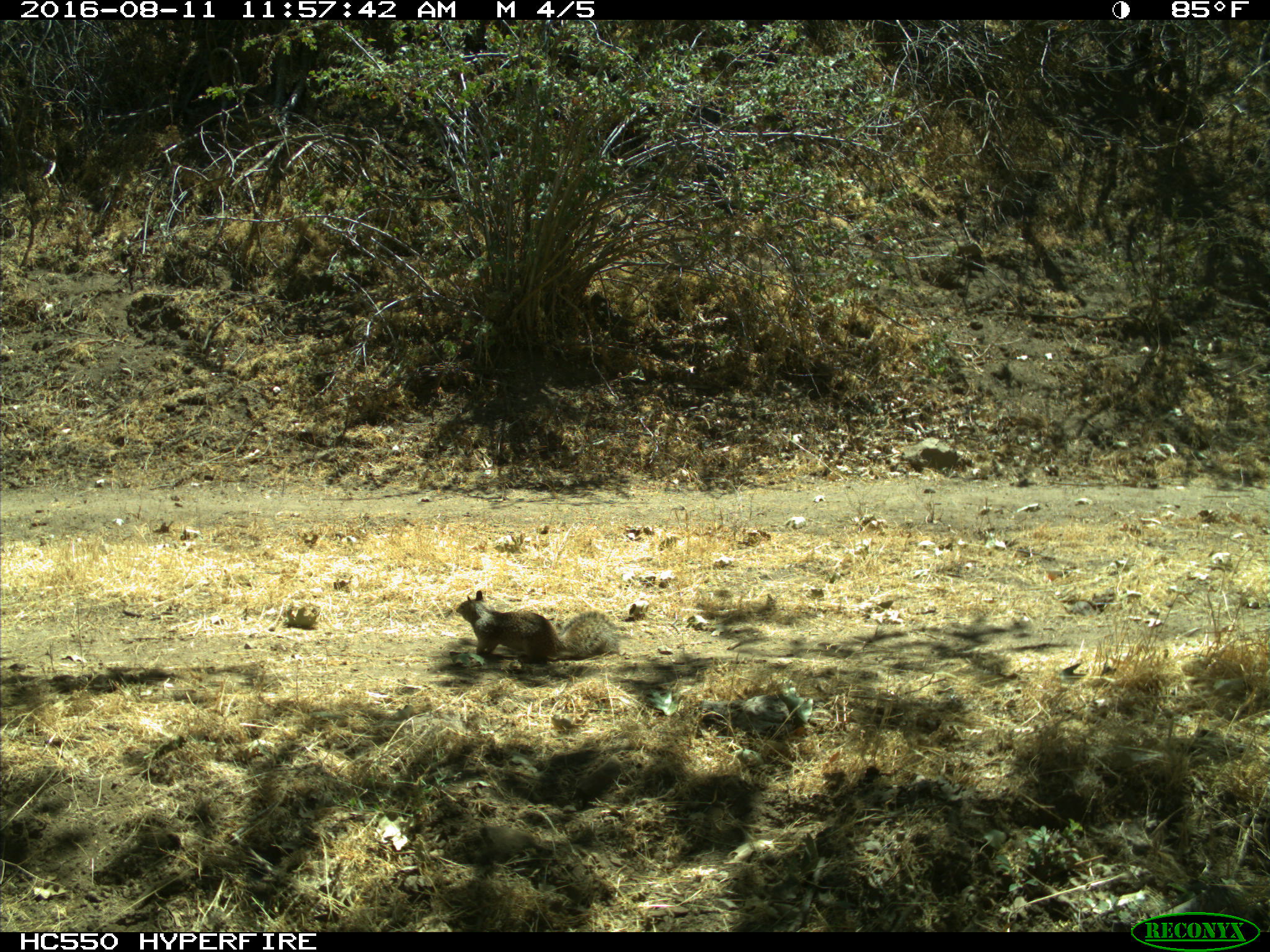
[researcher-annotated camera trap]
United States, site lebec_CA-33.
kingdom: Animalia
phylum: Chordata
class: Mammalia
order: Rodentia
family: Sciuridae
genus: Otospermophilus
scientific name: Otospermophilus beecheyi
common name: california ground squirrel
Otospermophilus beecheyi (california ground squirrel).